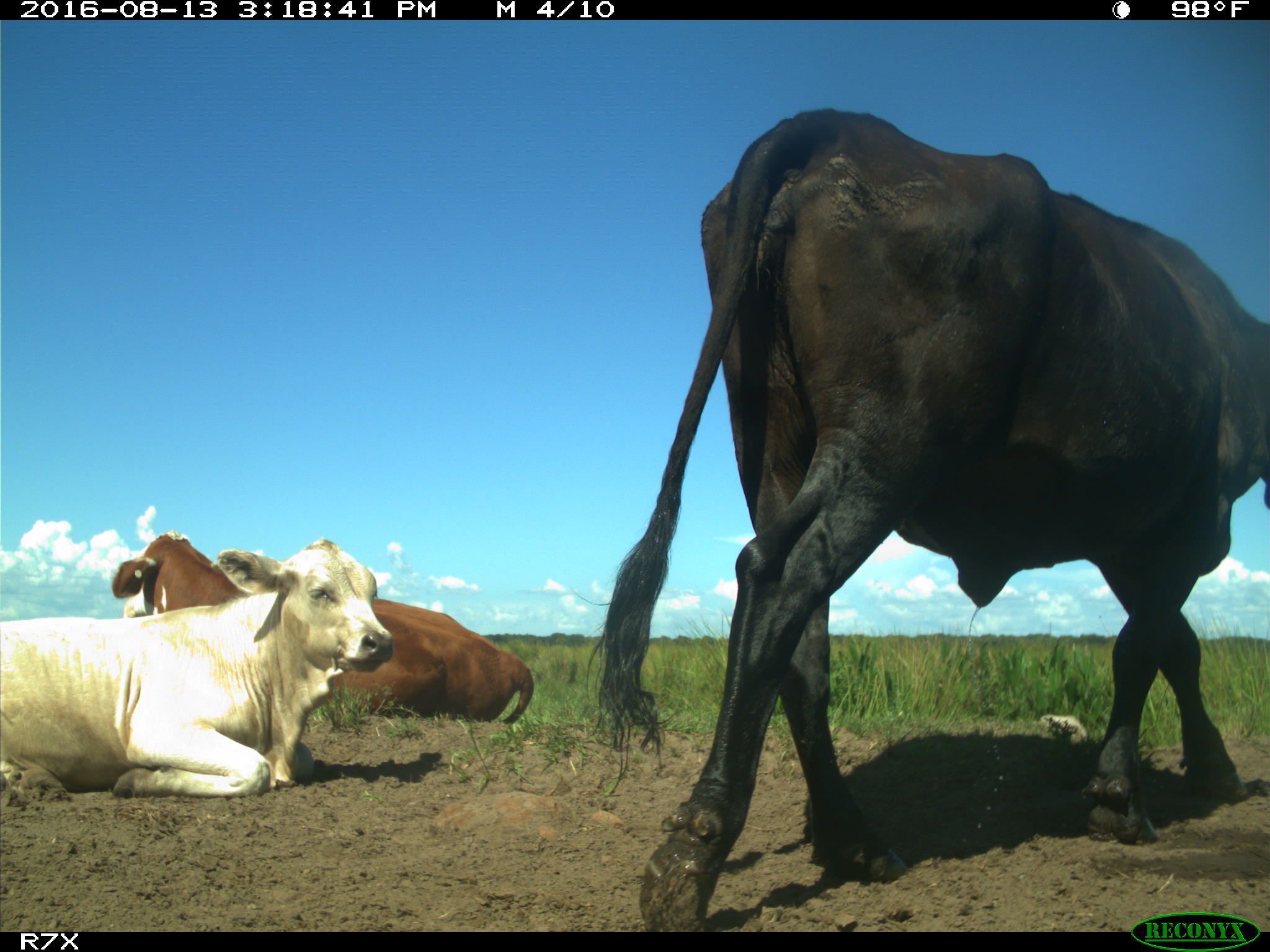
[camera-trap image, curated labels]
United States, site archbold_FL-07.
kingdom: Animalia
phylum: Chordata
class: Mammalia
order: Artiodactyla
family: Bovidae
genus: Bos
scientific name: Bos taurus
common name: domestic cow